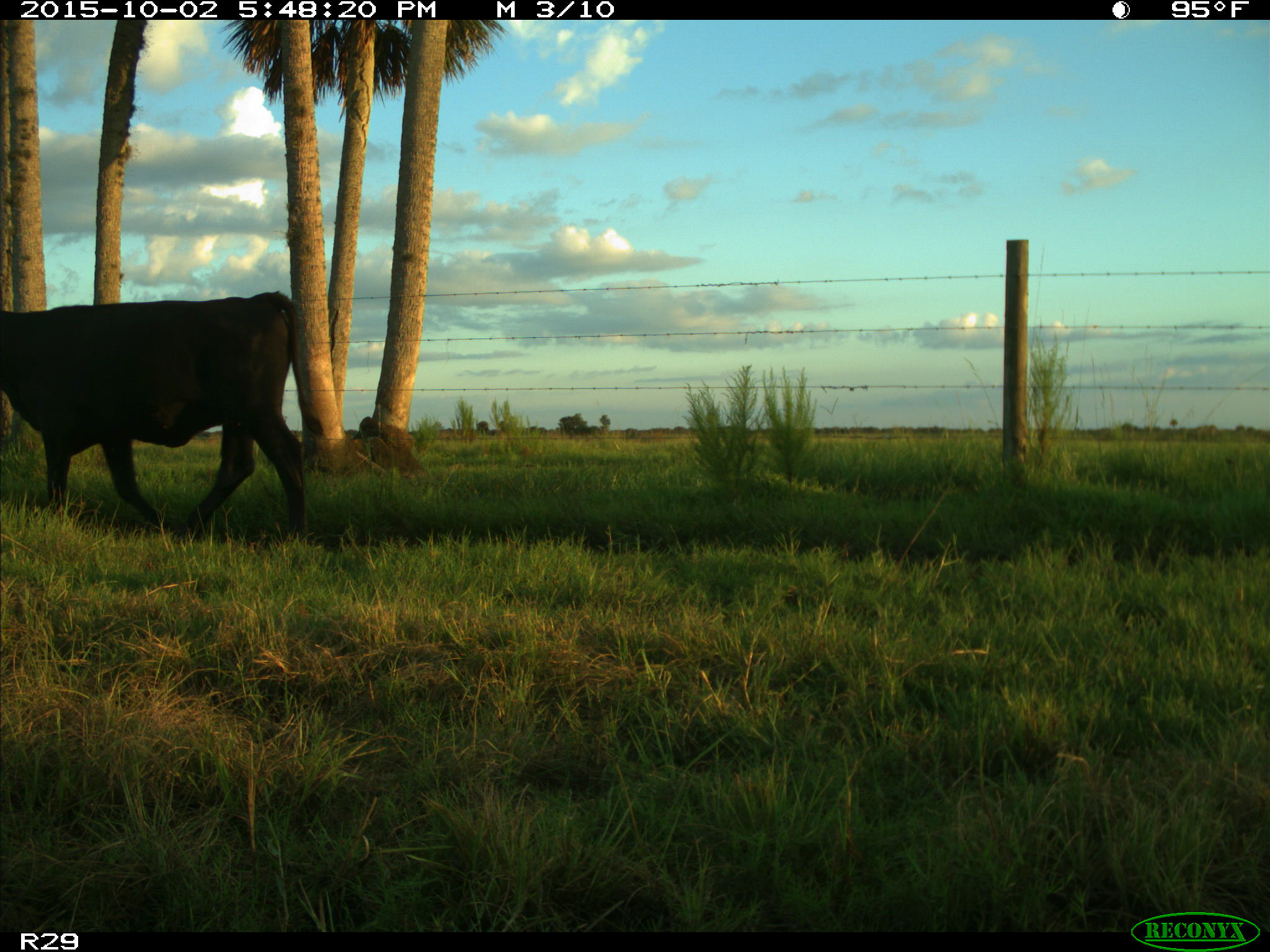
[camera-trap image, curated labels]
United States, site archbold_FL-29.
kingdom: Animalia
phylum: Chordata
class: Mammalia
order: Artiodactyla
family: Bovidae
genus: Bos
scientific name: Bos taurus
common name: domestic cow